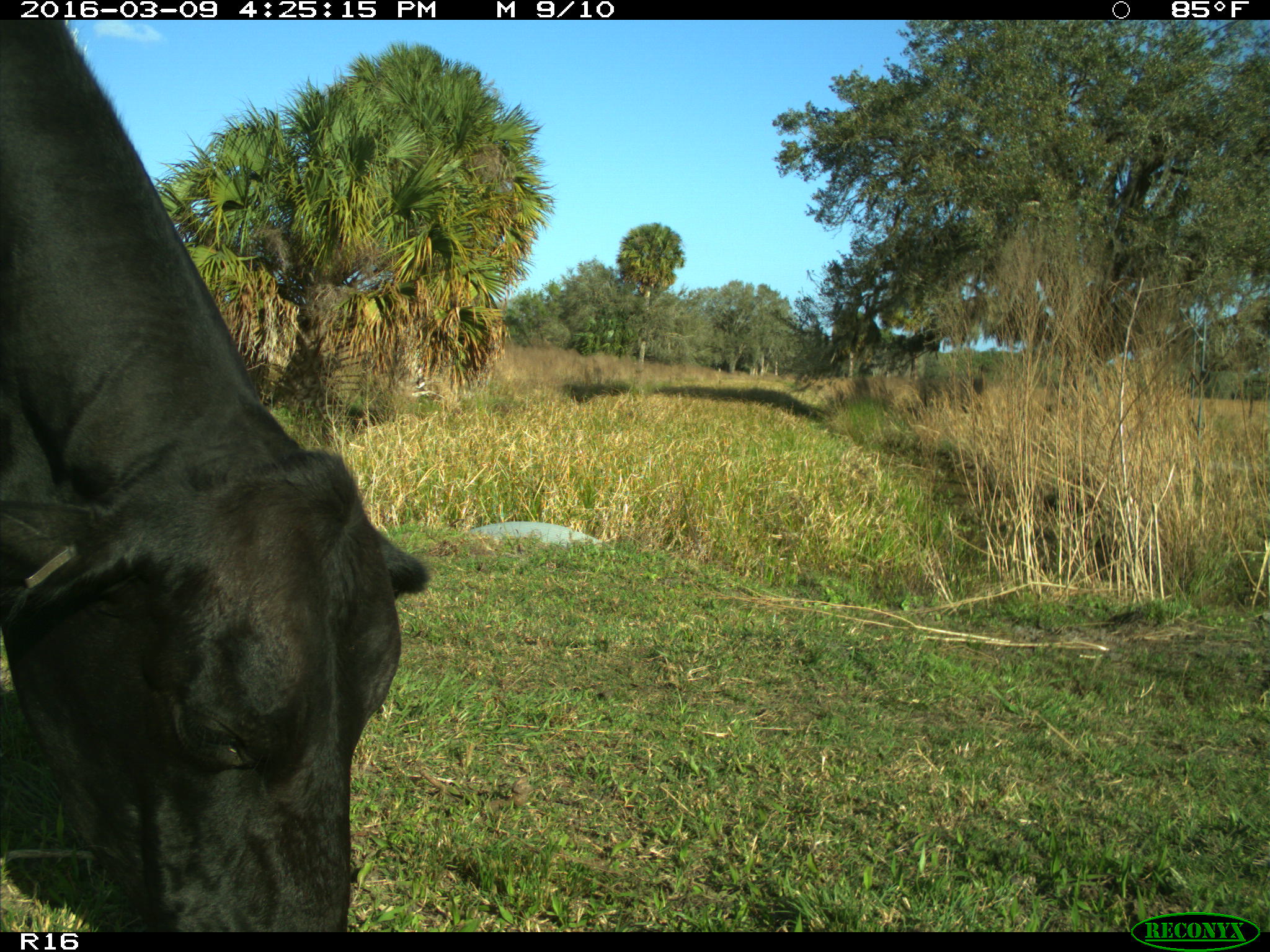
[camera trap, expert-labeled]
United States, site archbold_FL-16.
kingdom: Animalia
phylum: Chordata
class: Mammalia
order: Artiodactyla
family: Bovidae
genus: Bos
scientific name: Bos taurus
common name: domestic cow